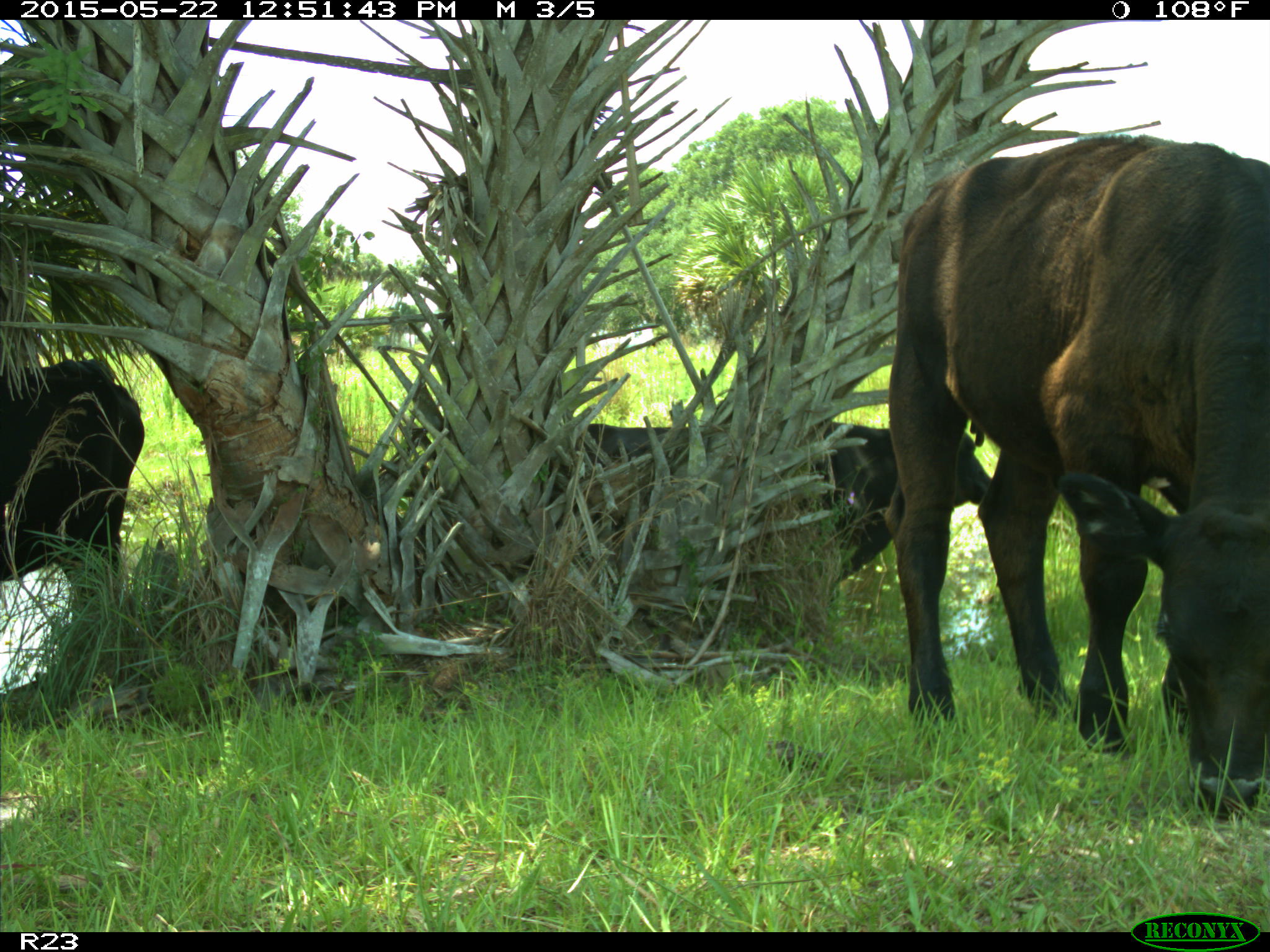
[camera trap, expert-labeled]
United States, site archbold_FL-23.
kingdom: Animalia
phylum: Chordata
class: Mammalia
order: Artiodactyla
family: Bovidae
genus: Bos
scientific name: Bos taurus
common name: domestic cow